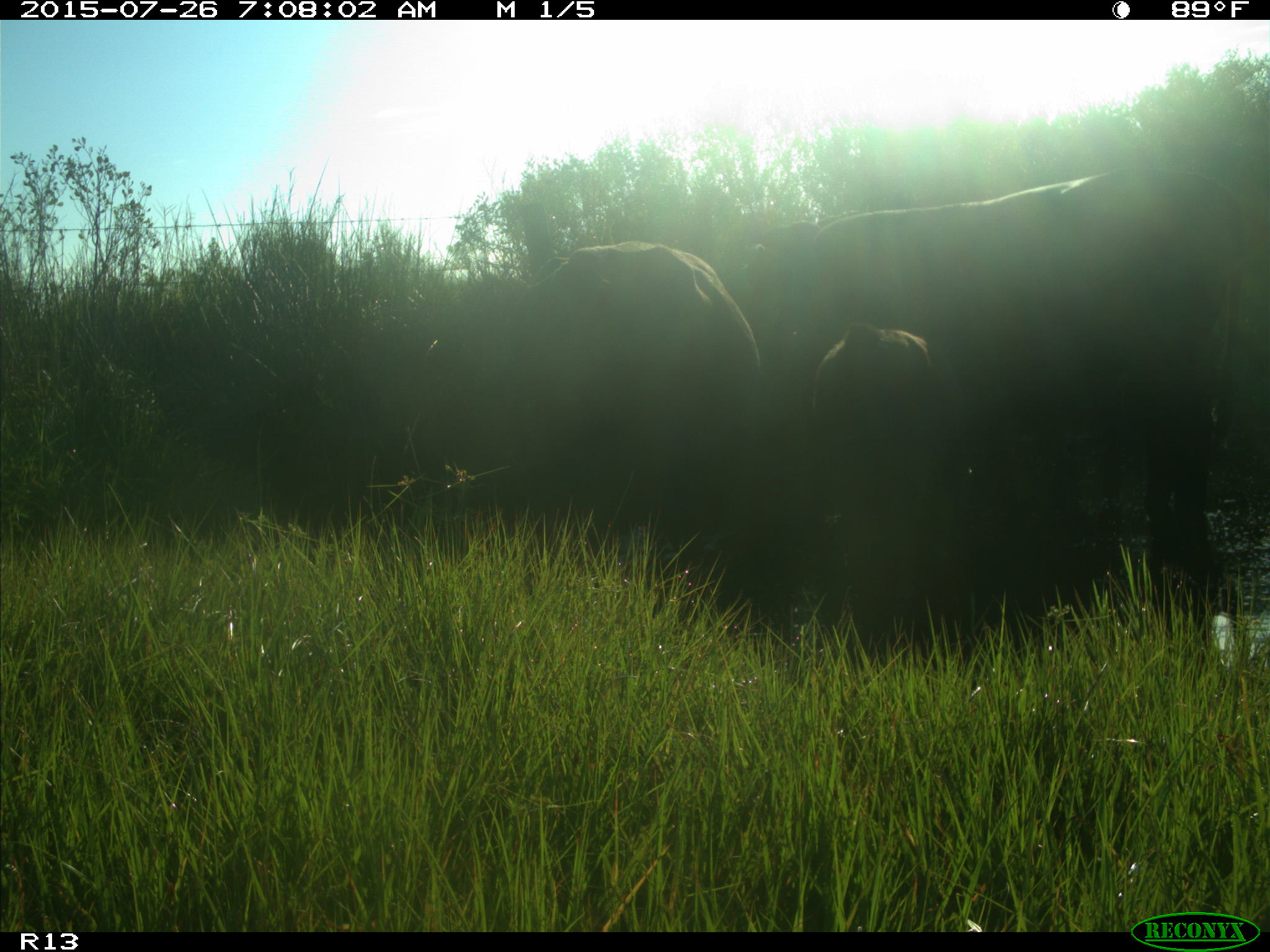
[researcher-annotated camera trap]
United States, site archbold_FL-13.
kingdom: Animalia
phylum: Chordata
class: Mammalia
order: Artiodactyla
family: Bovidae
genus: Bos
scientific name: Bos taurus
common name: domestic cow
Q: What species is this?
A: Bos taurus (domestic cow).